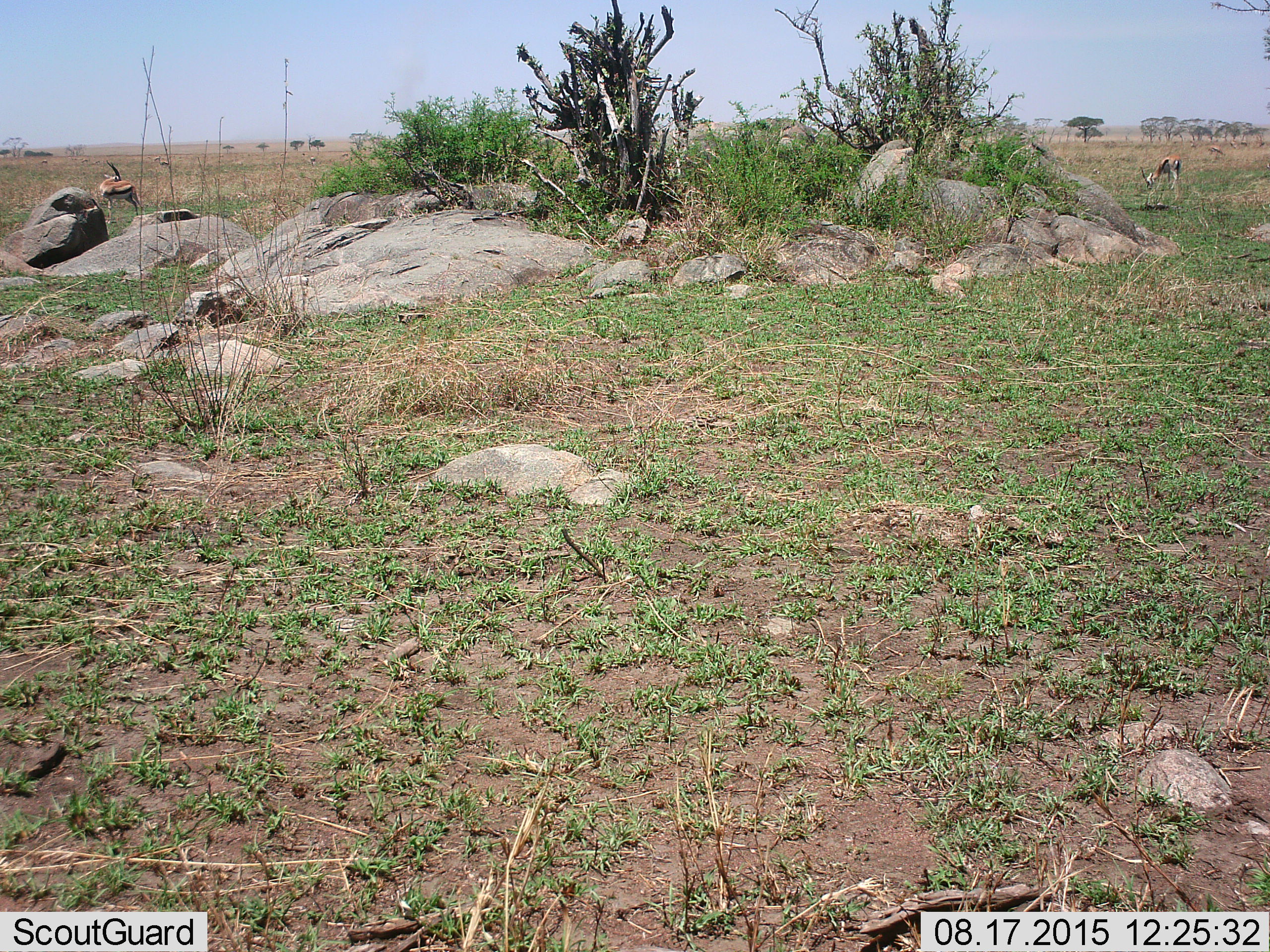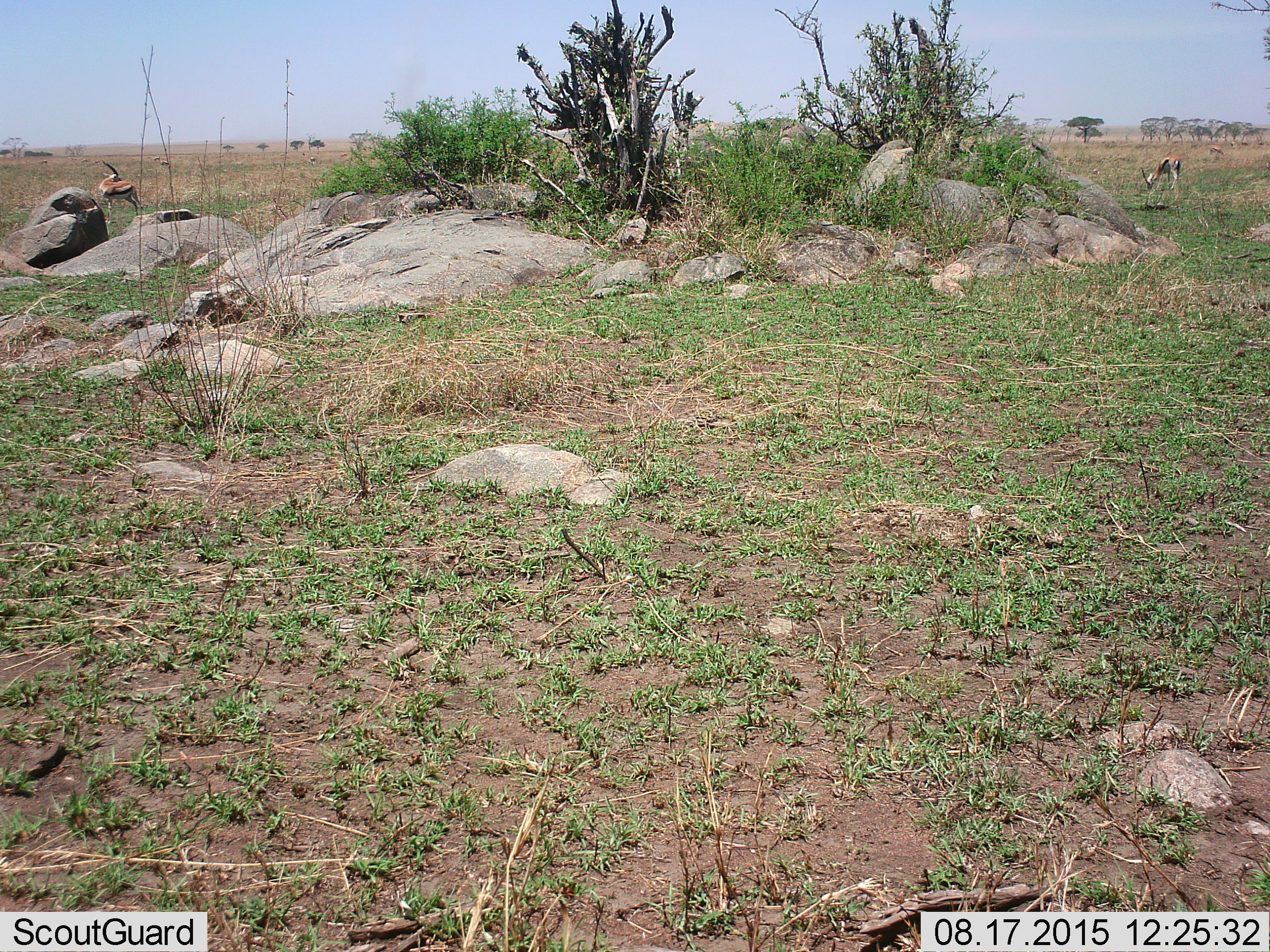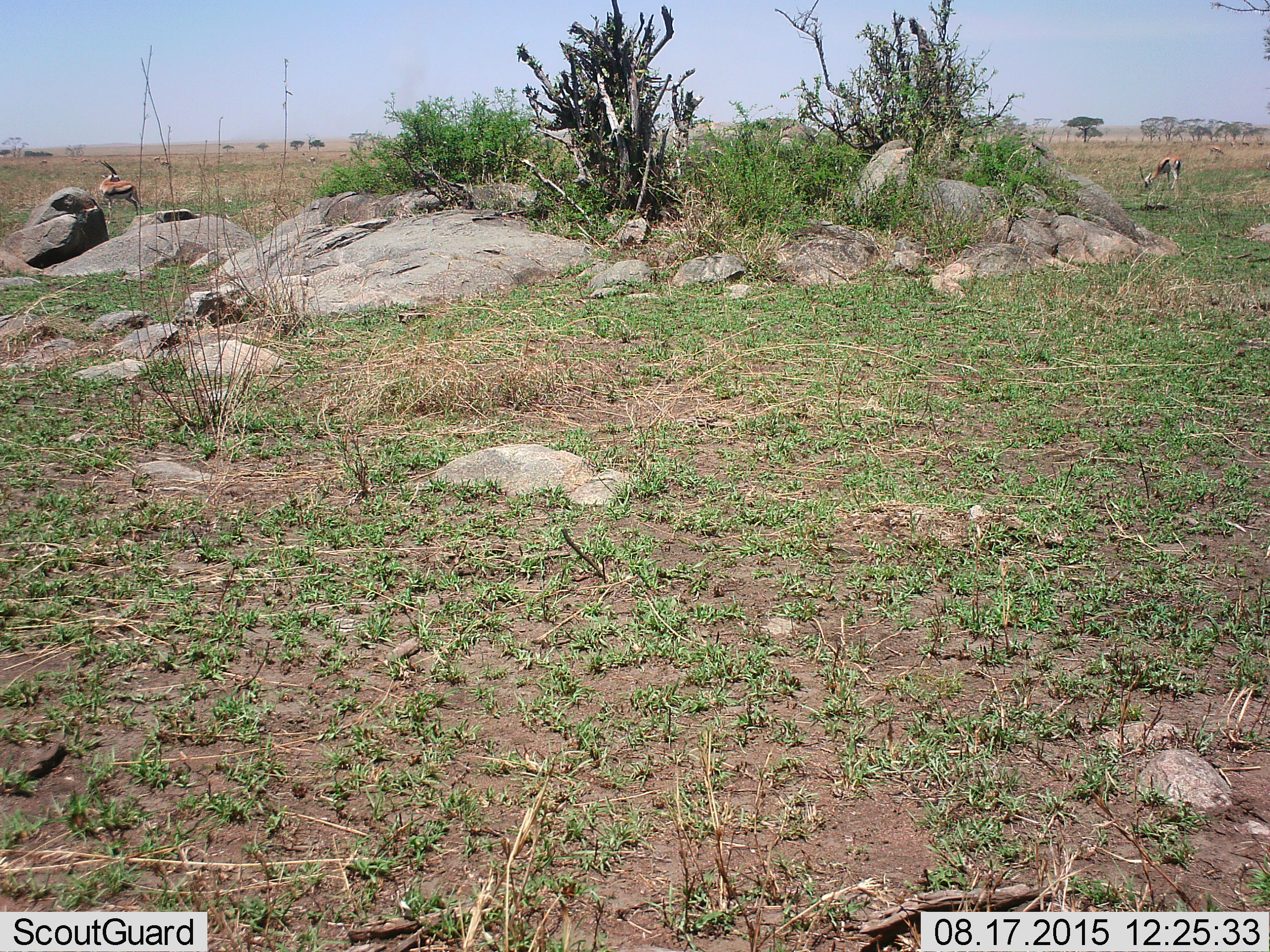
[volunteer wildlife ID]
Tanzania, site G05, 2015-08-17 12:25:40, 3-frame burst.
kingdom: Animalia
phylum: Chordata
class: Mammalia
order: Artiodactyla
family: Bovidae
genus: Eudorcas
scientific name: Eudorcas thomsonii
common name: thomson's gazelle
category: gazellethomsons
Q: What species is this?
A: Gazellethomsons (thomson's gazelle) (Eudorcas thomsonii).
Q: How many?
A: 6.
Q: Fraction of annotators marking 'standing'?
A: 93%.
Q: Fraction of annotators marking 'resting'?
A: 0%.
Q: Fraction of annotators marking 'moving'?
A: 36%.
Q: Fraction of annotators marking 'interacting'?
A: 0%.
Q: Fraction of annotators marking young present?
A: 7%.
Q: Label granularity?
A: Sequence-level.